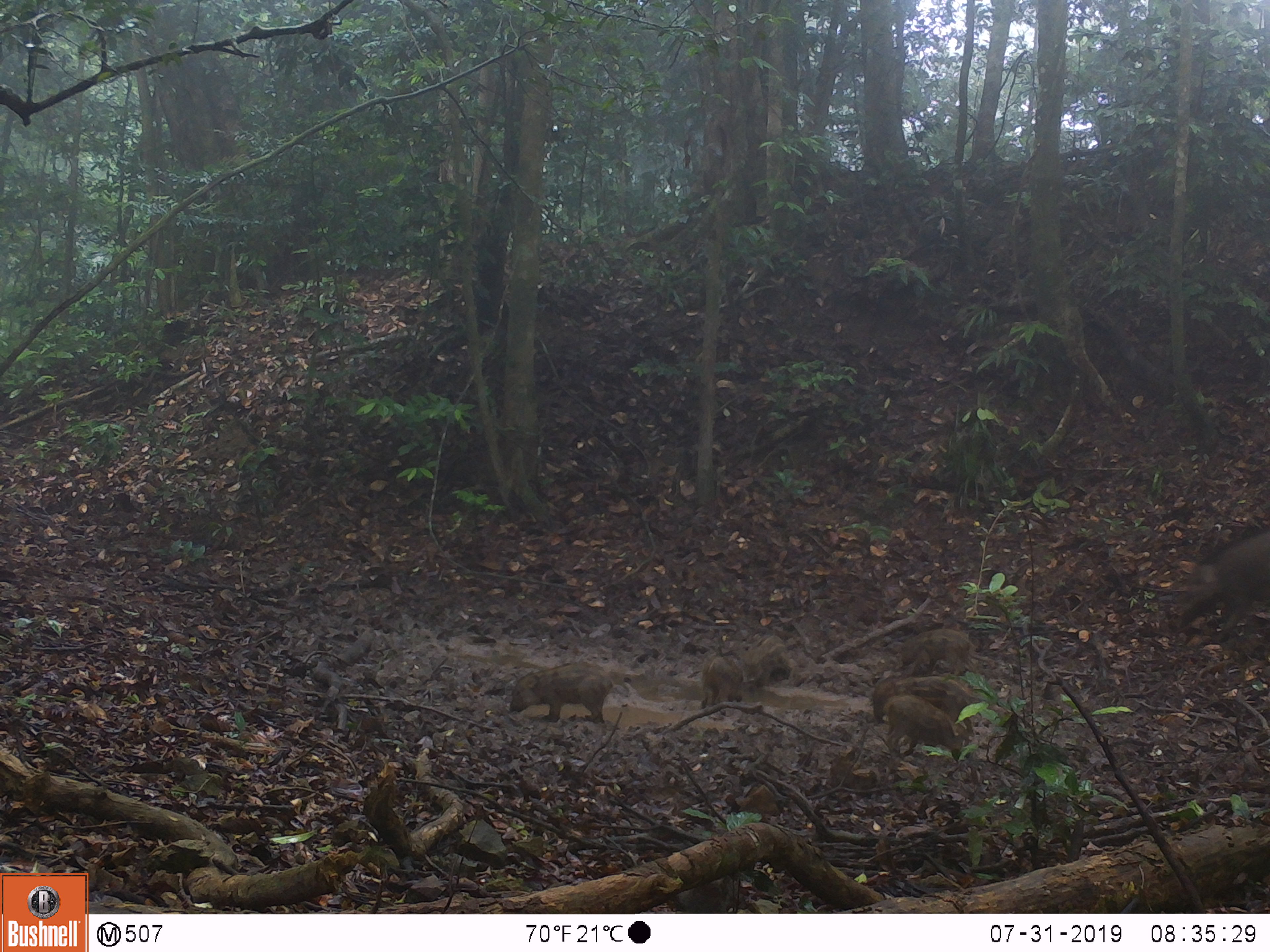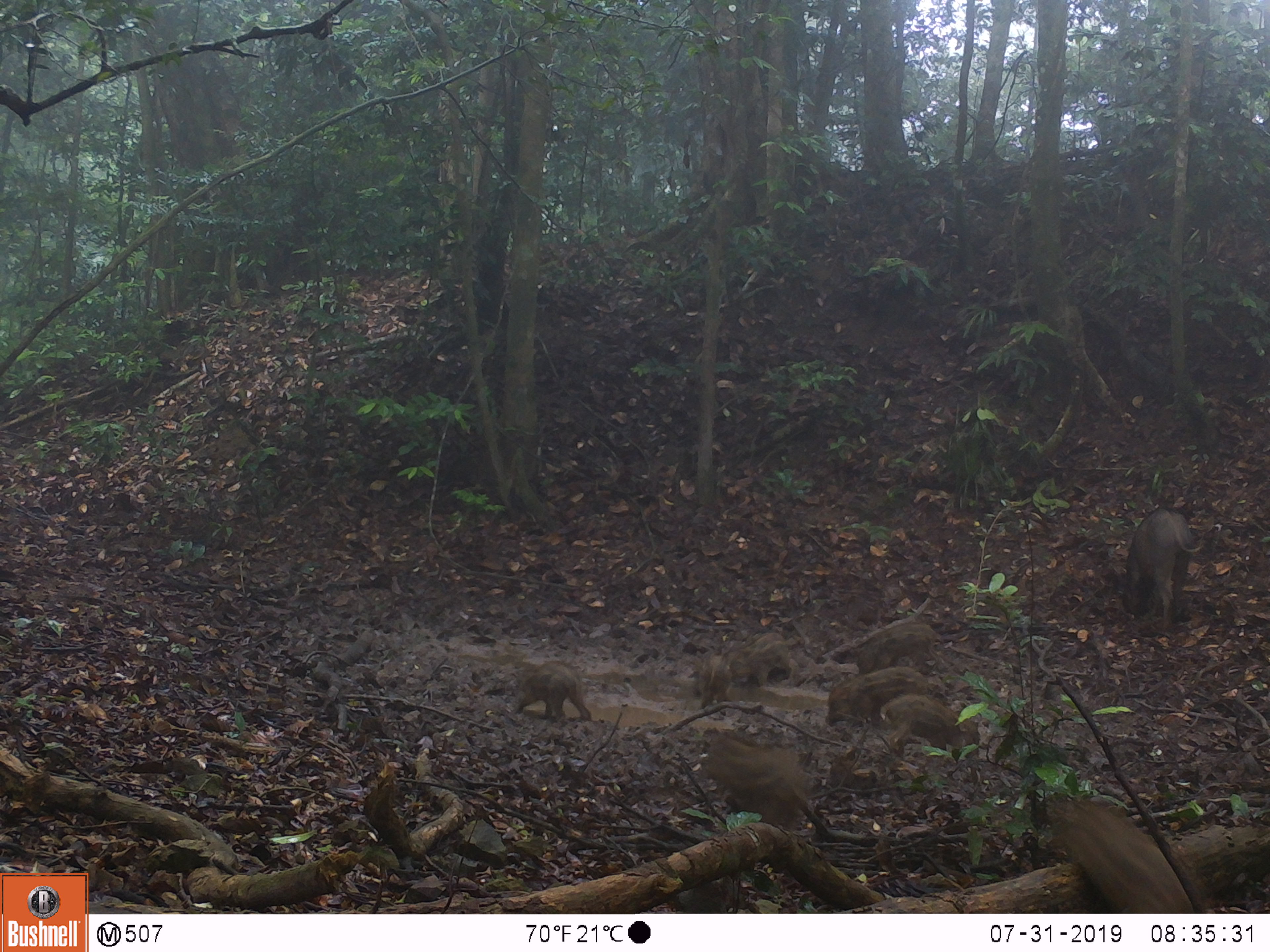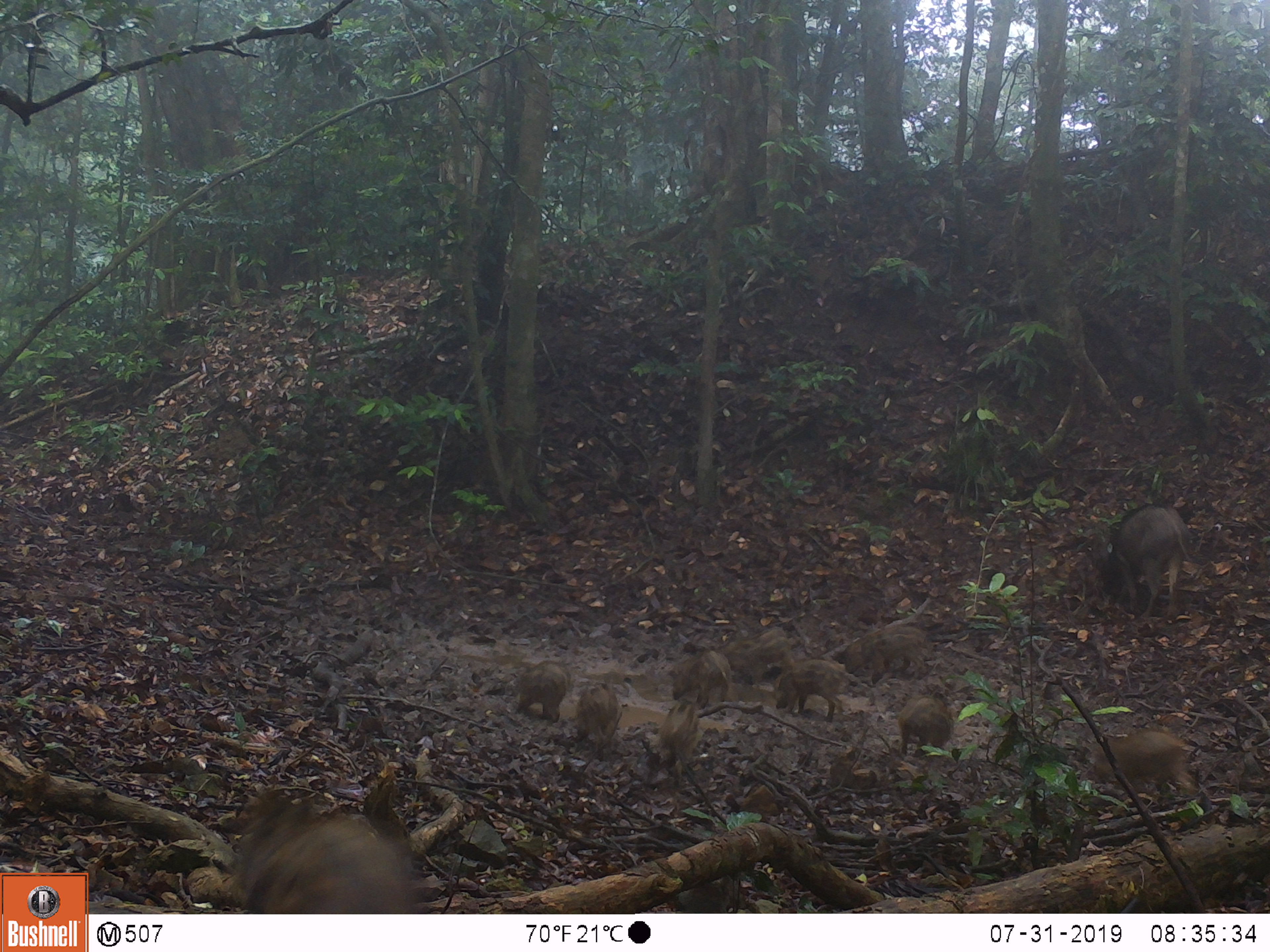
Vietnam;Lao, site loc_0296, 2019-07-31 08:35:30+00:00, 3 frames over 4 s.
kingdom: Animalia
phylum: Chordata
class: Mammalia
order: Artiodactyla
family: Suidae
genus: Sus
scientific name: Sus scrofa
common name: eurasian wild pig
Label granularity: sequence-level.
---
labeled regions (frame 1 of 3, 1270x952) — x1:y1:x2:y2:
eurasian wild pig: 1167:526:1270:644; 872:674:979:737; 509:662:613:723; 883:693:969:758; 899:628:974:677; 737:635:791:681; 701:655:743:709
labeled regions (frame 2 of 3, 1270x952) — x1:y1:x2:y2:
eurasian wild pig: 1029:793:1194:912; 701:733:808:832; 1121:506:1203:628; 880:692:980:784; 825:665:930:732; 848:621:943:677; 513:661:591:722; 721:632:791:687; 688:654:734:710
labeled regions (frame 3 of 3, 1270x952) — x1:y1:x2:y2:
eurasian wild pig: 234:788:419:913; 1096:503:1192:619; 1092:728:1196:795; 639:697:699:794; 830:625:926:685; 709:626:796:683; 776:660:845:723; 669:649:731:716; 897:695:960:757; 574:683:622:761; 514:660:570:723